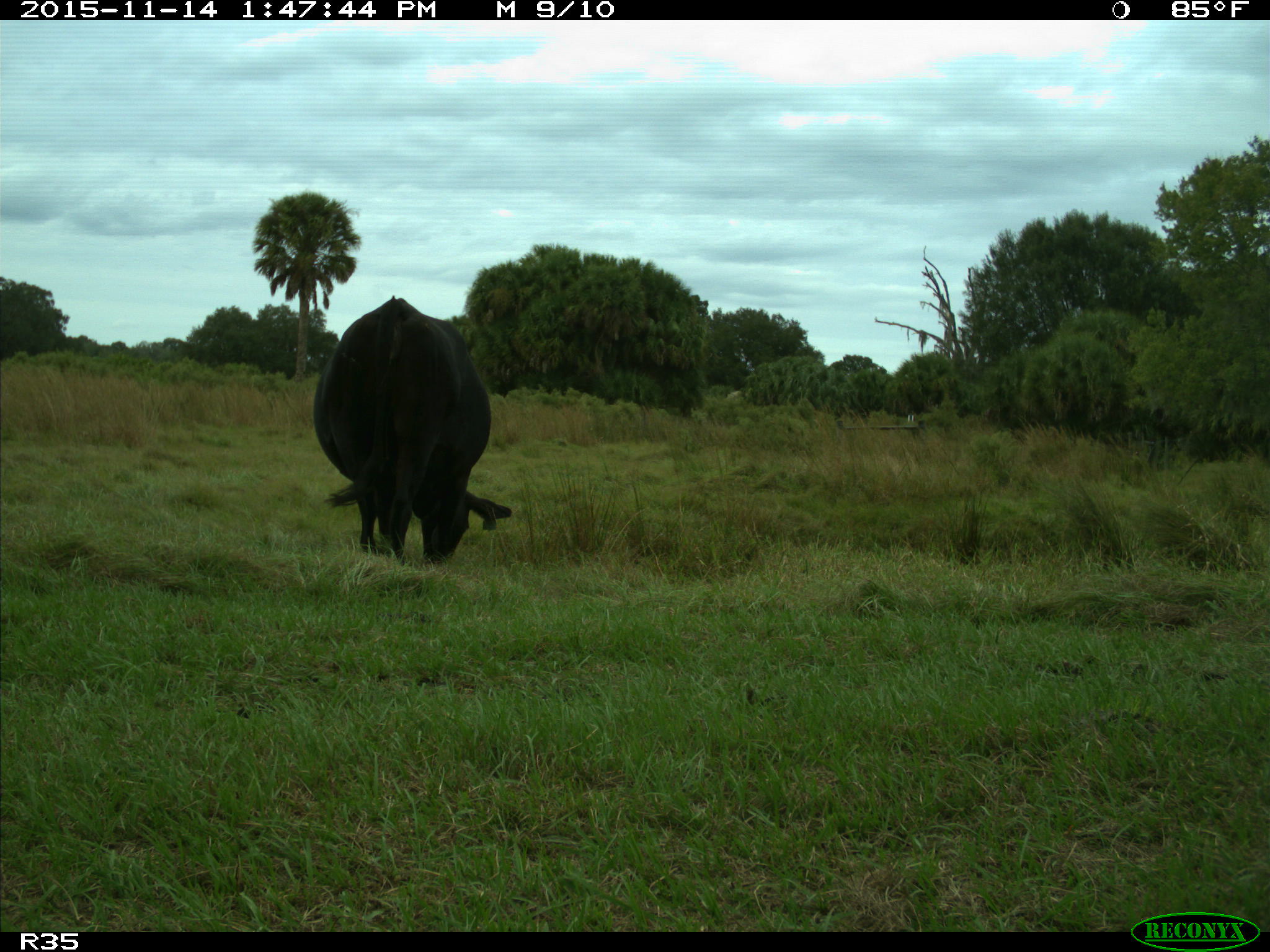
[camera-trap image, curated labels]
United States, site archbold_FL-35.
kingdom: Animalia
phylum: Chordata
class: Mammalia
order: Artiodactyla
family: Bovidae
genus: Bos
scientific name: Bos taurus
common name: domestic cow